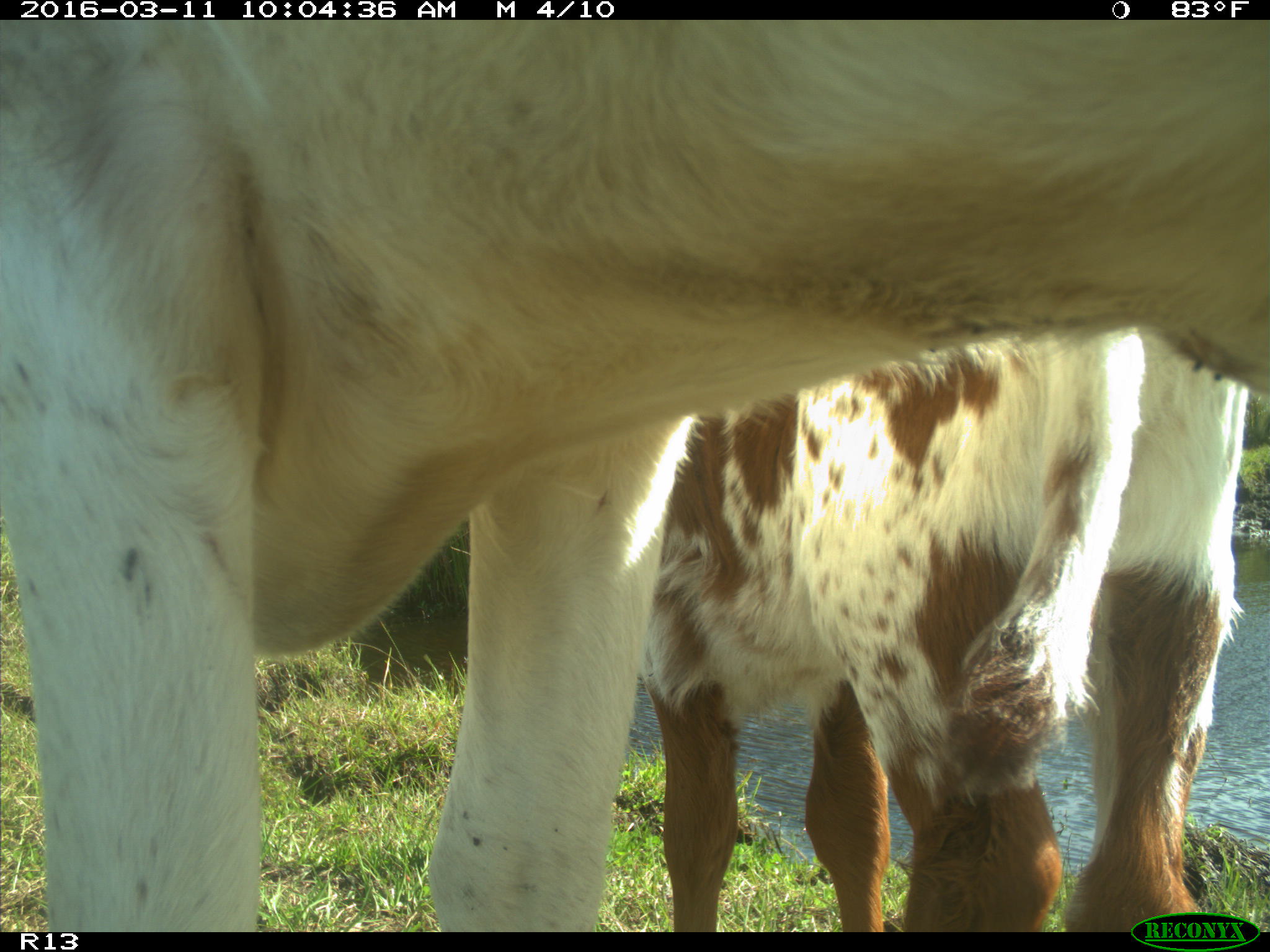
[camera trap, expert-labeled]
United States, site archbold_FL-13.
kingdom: Animalia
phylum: Chordata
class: Mammalia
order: Artiodactyla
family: Bovidae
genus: Bos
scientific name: Bos taurus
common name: domestic cow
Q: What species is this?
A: Bos taurus (domestic cow).